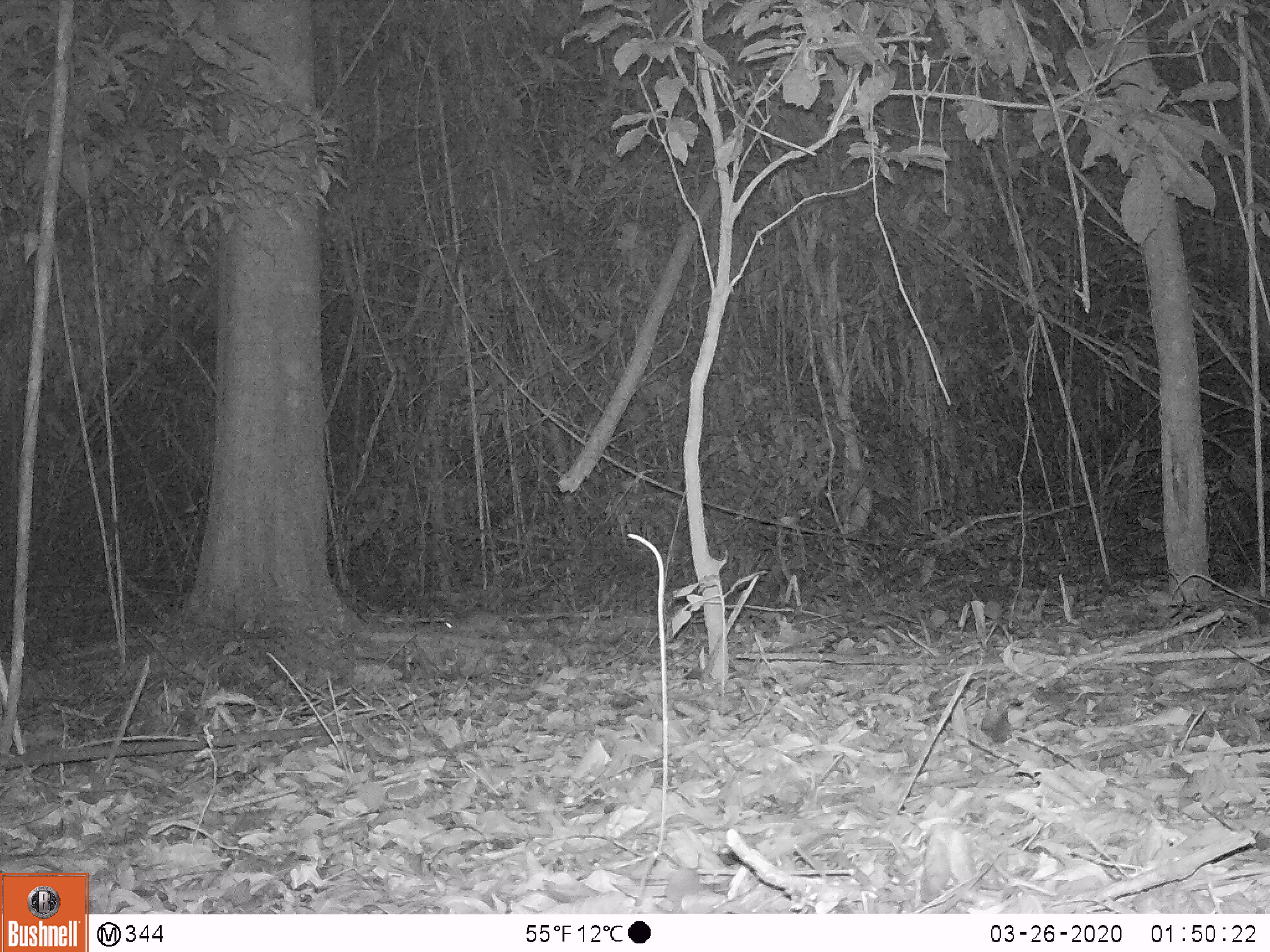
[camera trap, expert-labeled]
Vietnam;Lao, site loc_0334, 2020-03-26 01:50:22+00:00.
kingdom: Animalia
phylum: Chordata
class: Mammalia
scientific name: Mammalia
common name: mammal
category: unidentified small mammal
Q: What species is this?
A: Unidentified small mammal (mammal) (Mammalia).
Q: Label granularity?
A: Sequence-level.